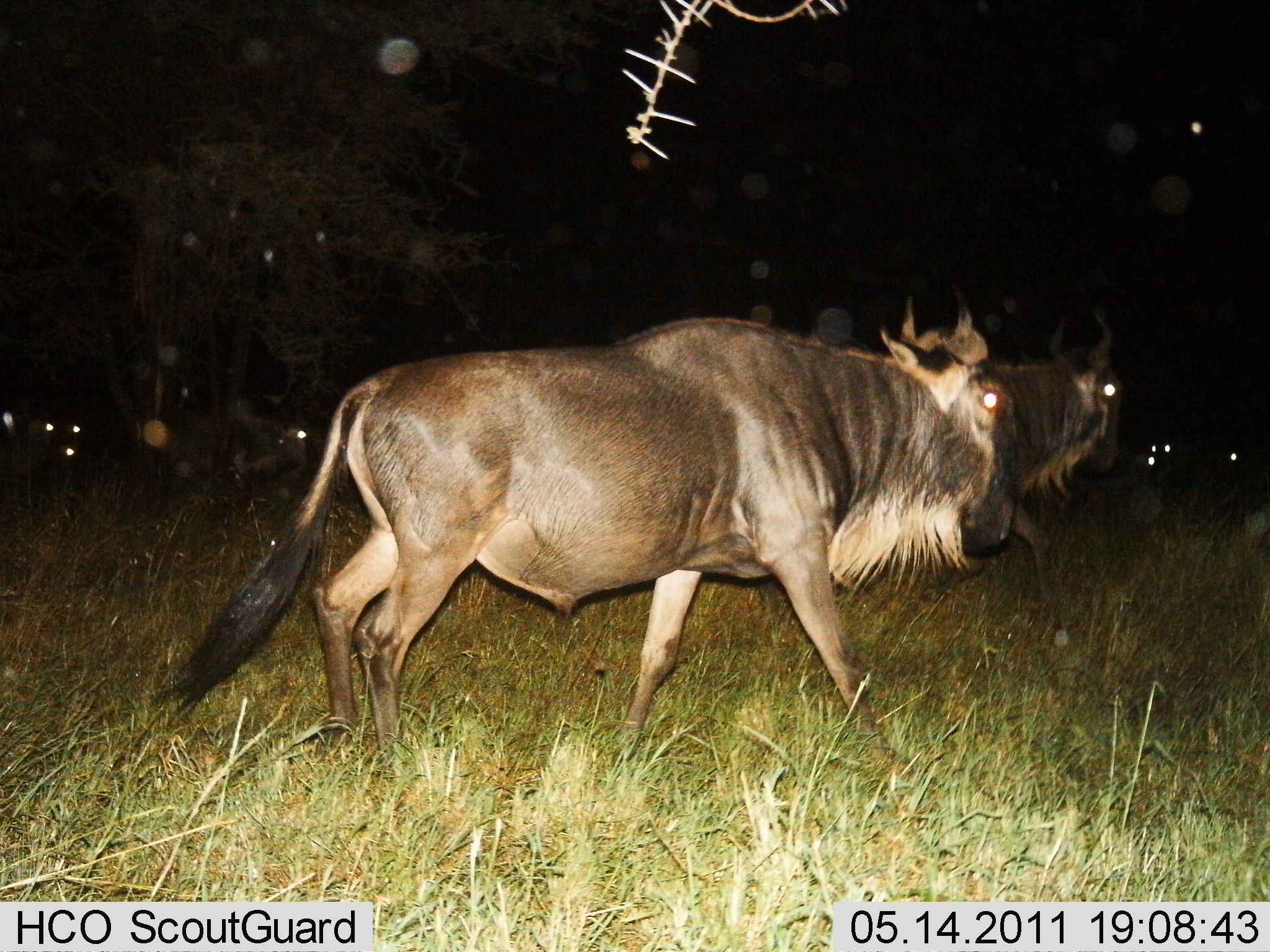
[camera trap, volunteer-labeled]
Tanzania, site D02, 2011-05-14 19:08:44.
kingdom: Animalia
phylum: Chordata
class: Mammalia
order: Artiodactyla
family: Bovidae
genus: Connochaetes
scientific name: Connochaetes taurinus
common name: blue wildebeest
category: wildebeest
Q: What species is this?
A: Wildebeest (blue wildebeest) (Connochaetes taurinus).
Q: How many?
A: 2.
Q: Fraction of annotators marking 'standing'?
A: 8%.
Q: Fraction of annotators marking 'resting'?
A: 8%.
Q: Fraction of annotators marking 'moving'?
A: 100%.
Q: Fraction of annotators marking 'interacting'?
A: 0%.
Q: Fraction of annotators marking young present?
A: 0%.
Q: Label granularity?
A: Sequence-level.